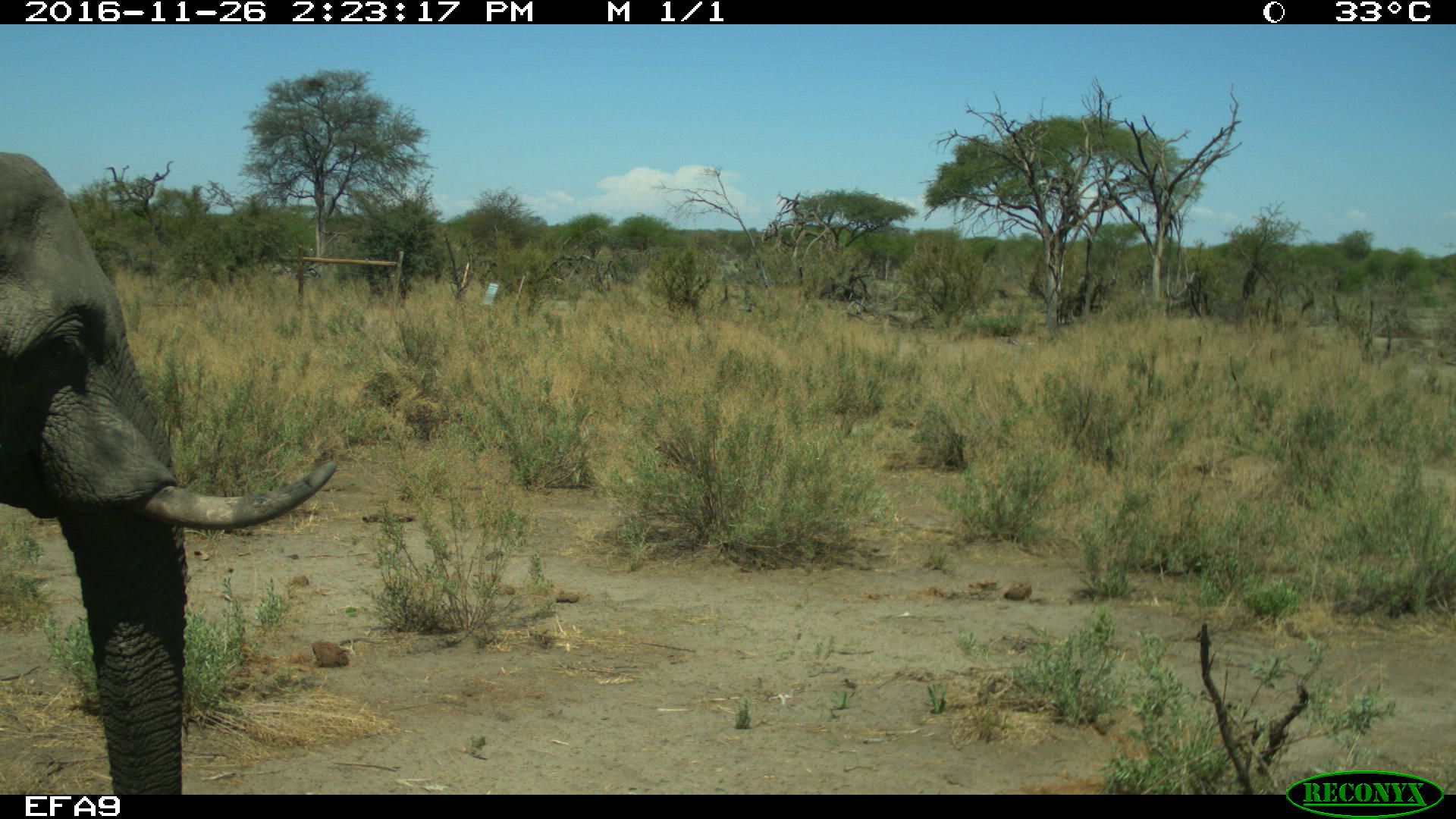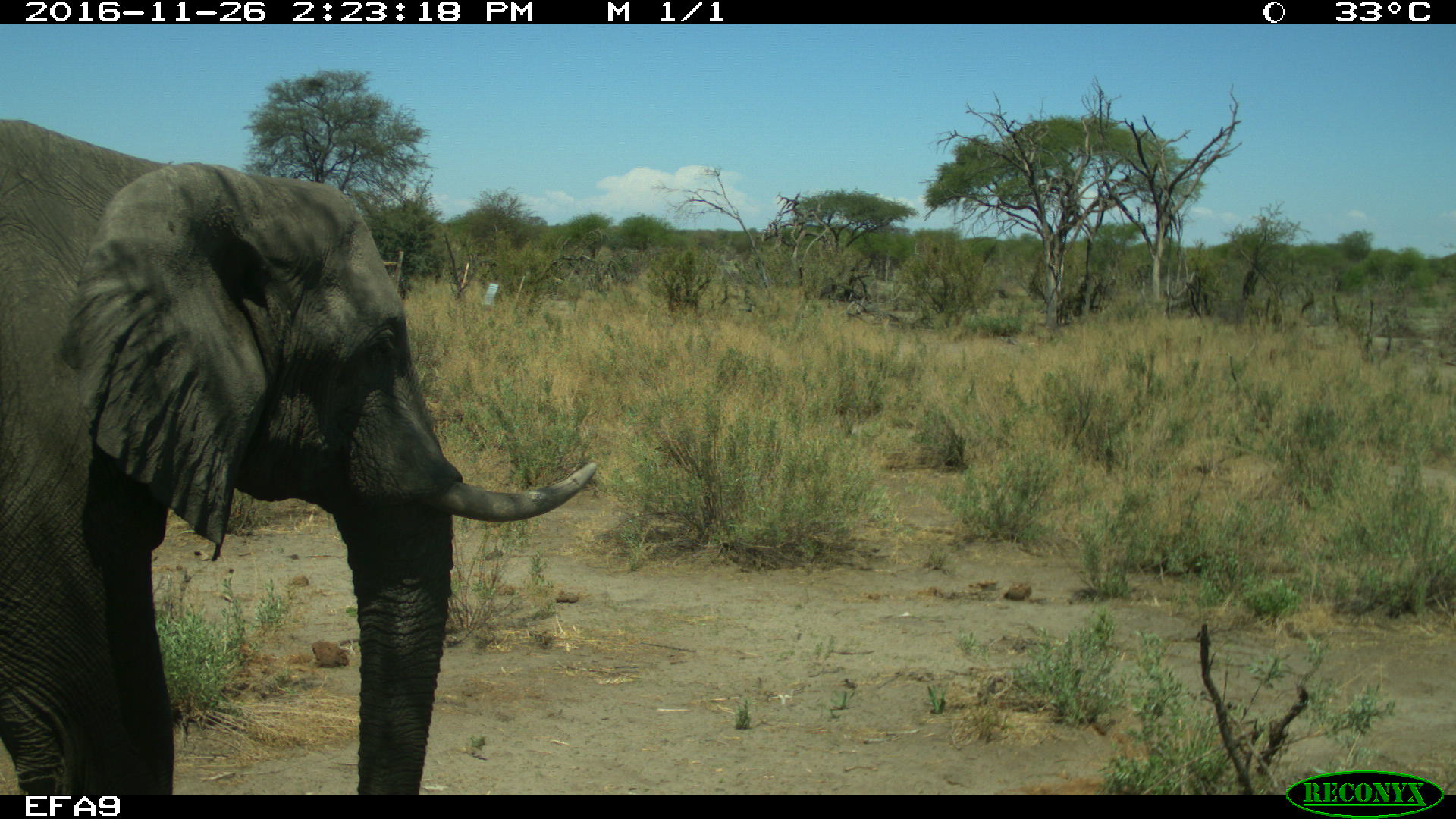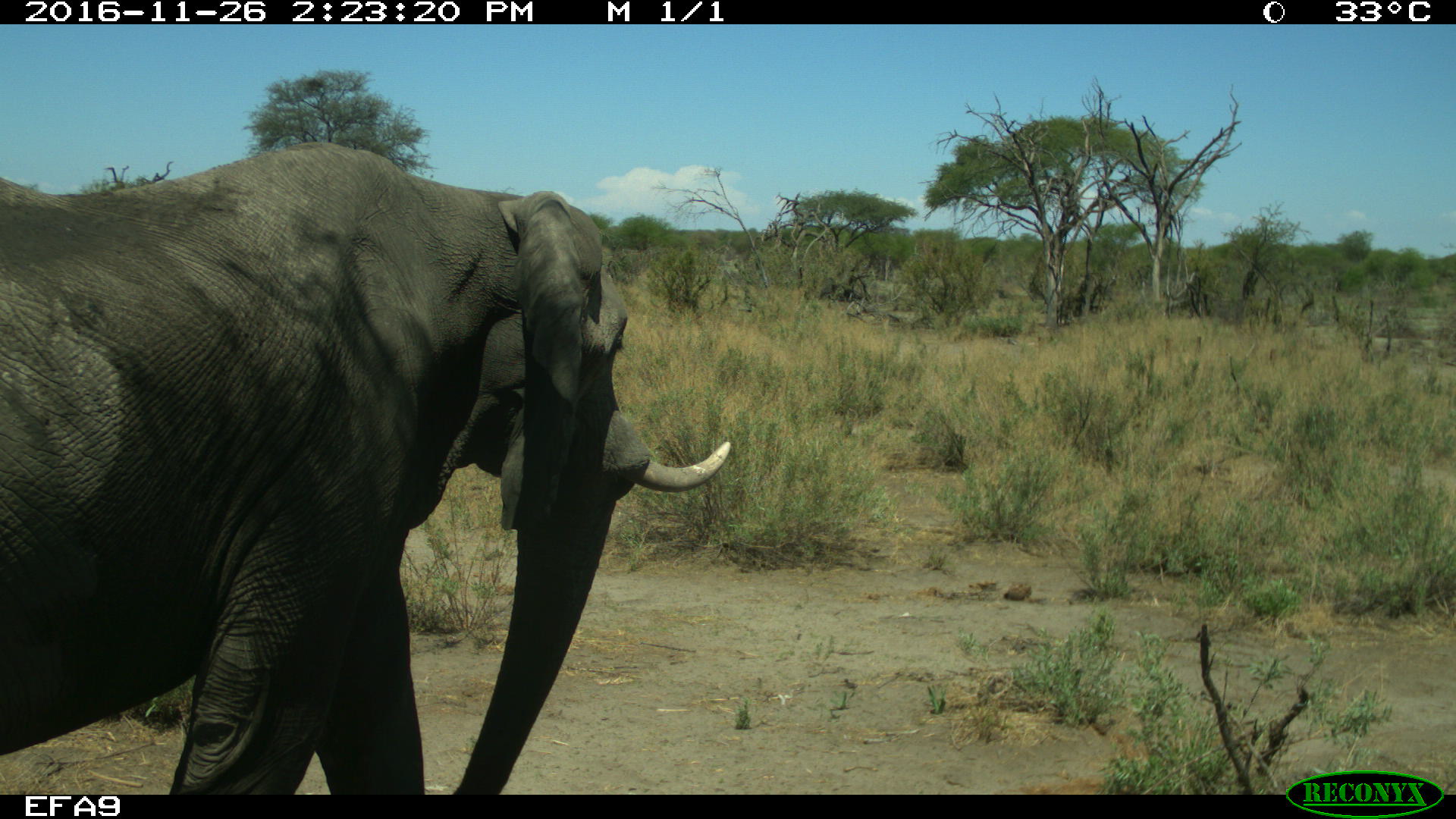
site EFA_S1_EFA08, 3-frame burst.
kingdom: Animalia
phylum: Chordata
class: Mammalia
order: Proboscidea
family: Elephantidae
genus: Loxodonta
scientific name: Loxodonta africana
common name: african bush elephant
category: elephant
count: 1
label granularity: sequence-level